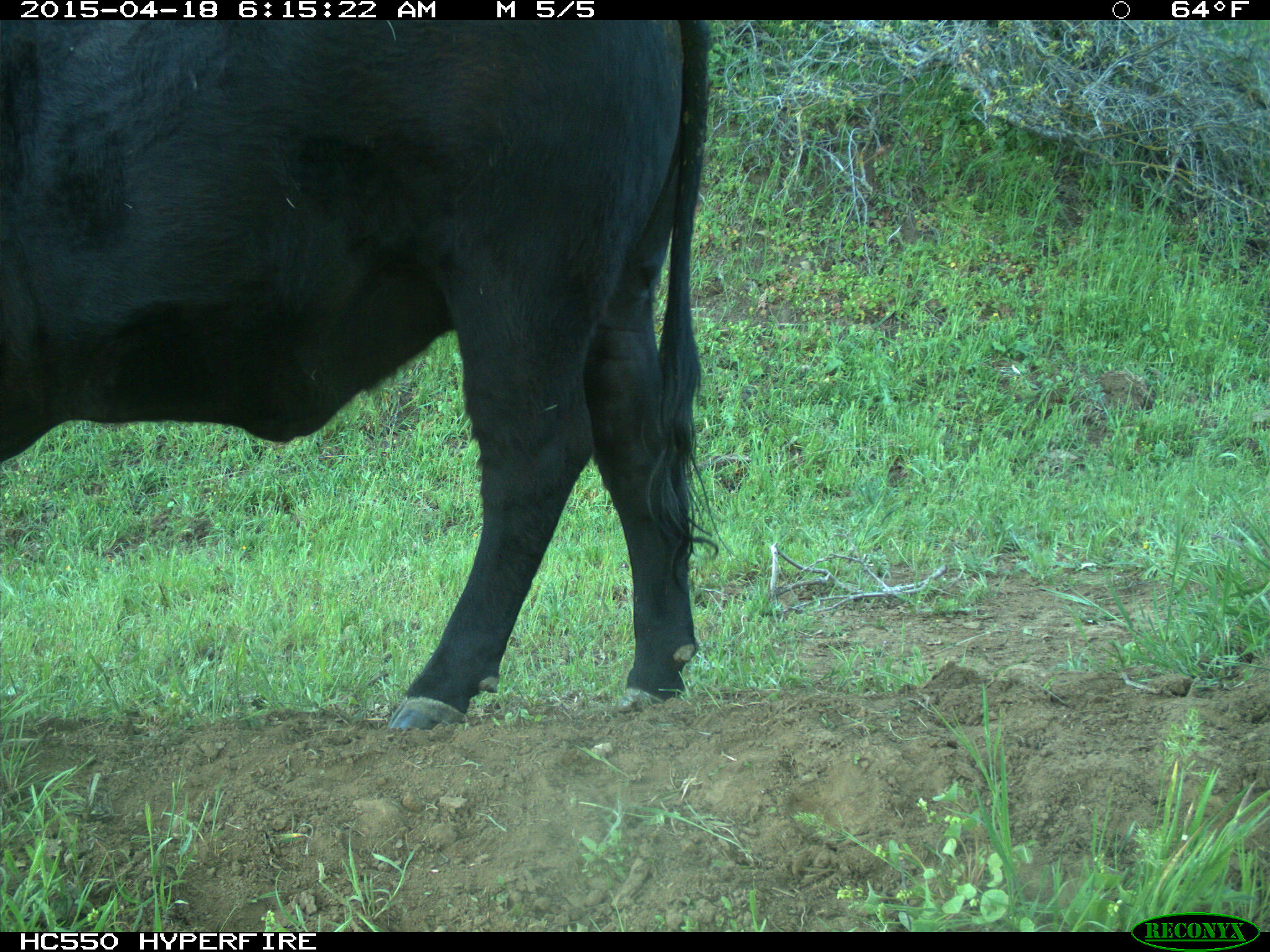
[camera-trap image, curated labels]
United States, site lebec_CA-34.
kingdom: Animalia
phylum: Chordata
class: Mammalia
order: Artiodactyla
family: Bovidae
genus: Bos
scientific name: Bos taurus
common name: domestic cow